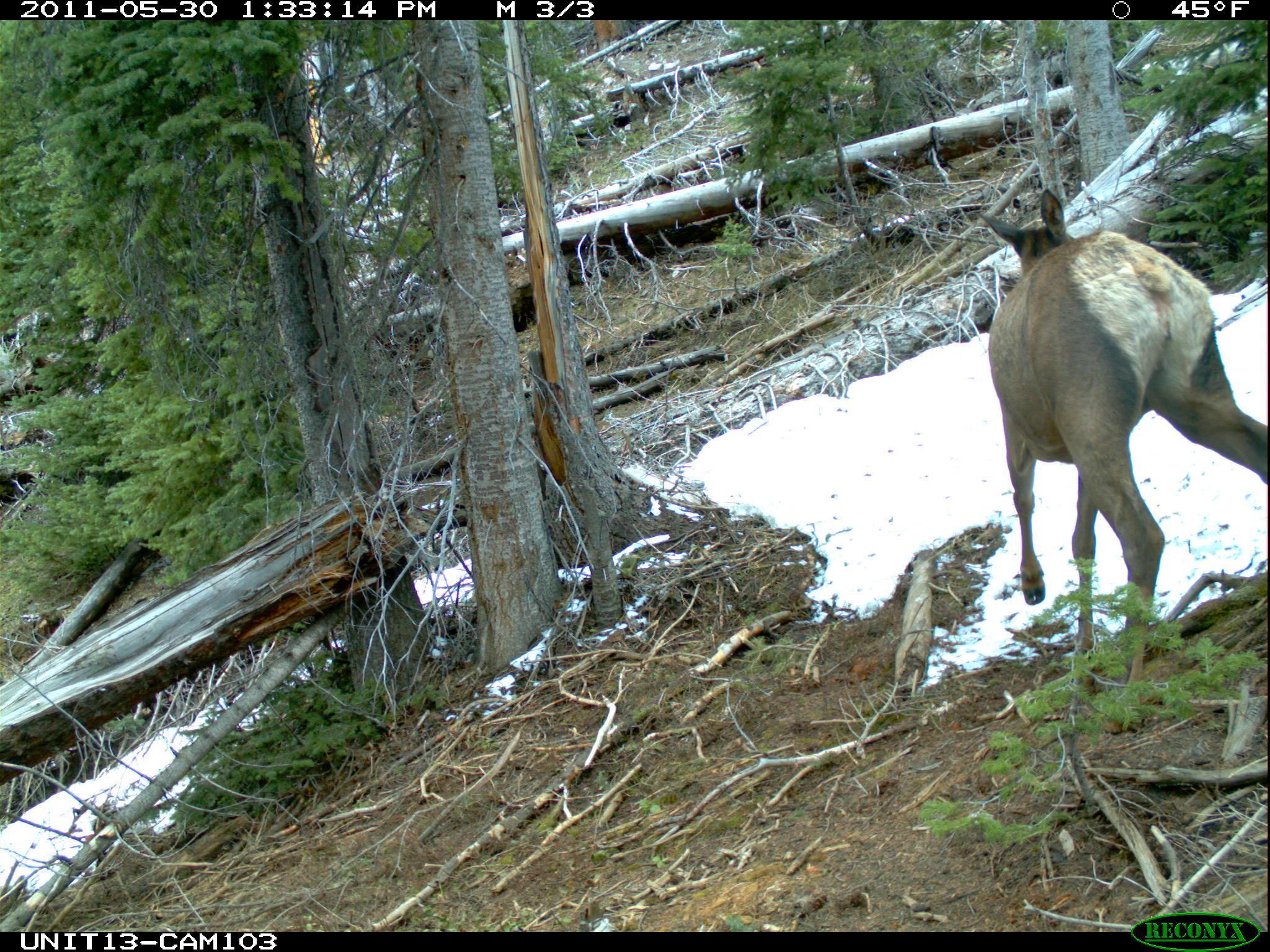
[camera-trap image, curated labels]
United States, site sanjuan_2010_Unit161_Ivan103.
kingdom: Animalia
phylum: Chordata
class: Mammalia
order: Artiodactyla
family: Cervidae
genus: Cervus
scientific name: Cervus elaphus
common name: red deer